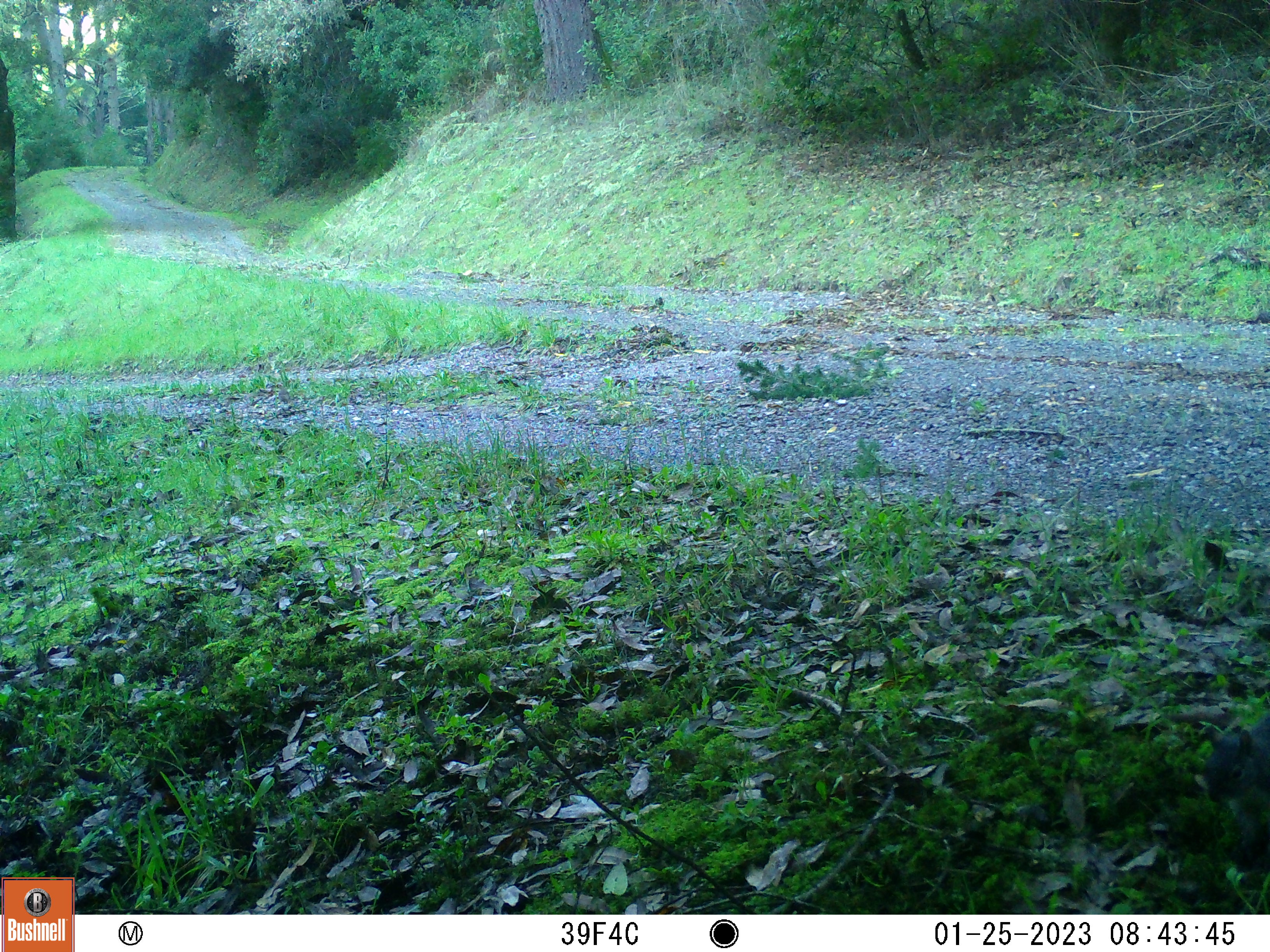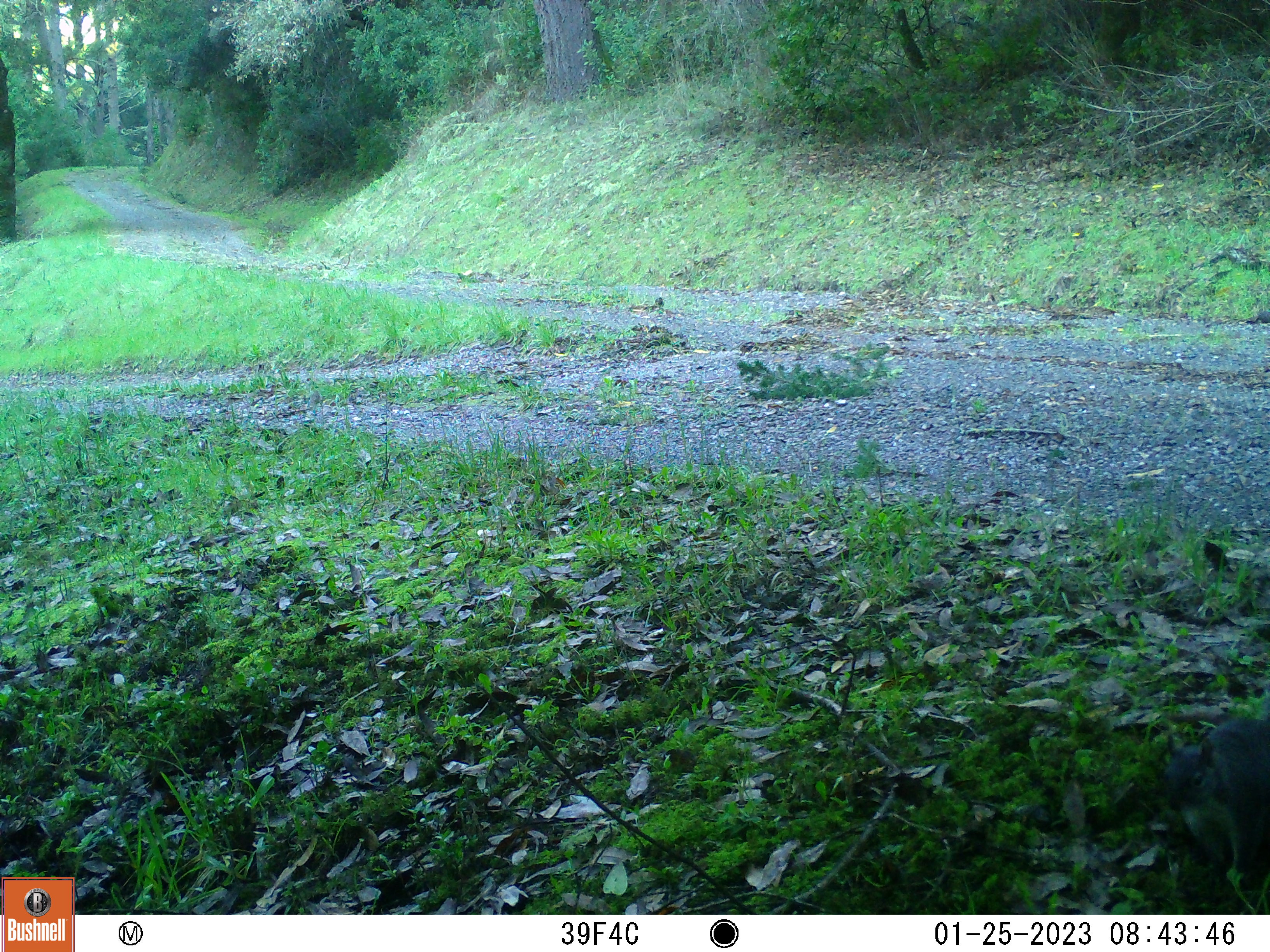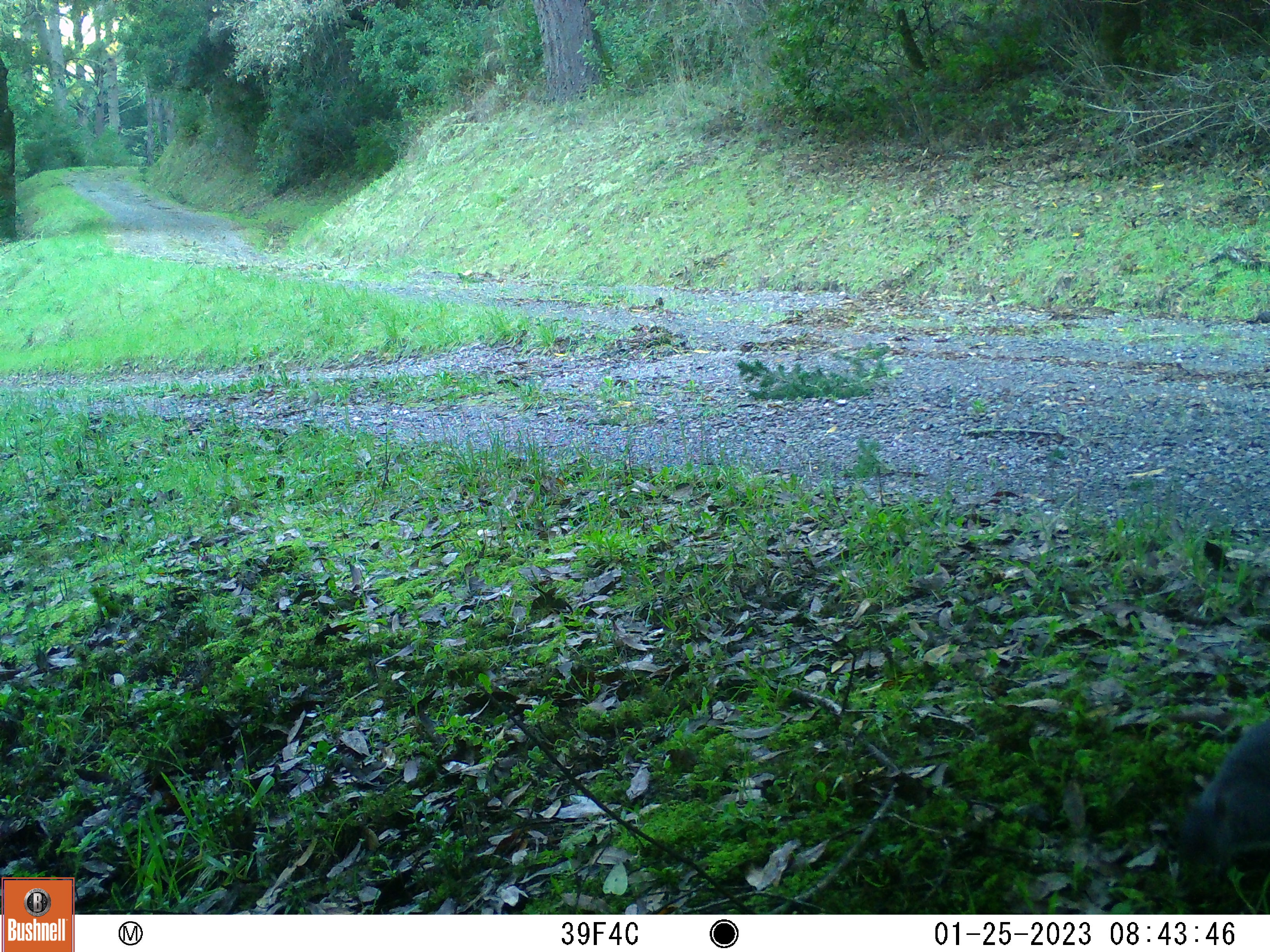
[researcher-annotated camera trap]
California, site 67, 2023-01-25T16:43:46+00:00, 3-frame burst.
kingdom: Animalia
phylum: Chordata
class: Mammalia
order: Rodentia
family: Sciuridae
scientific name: Sciuridae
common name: squirrel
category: unknown squirrel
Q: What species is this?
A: Unknown squirrel (squirrel) (Sciuridae).